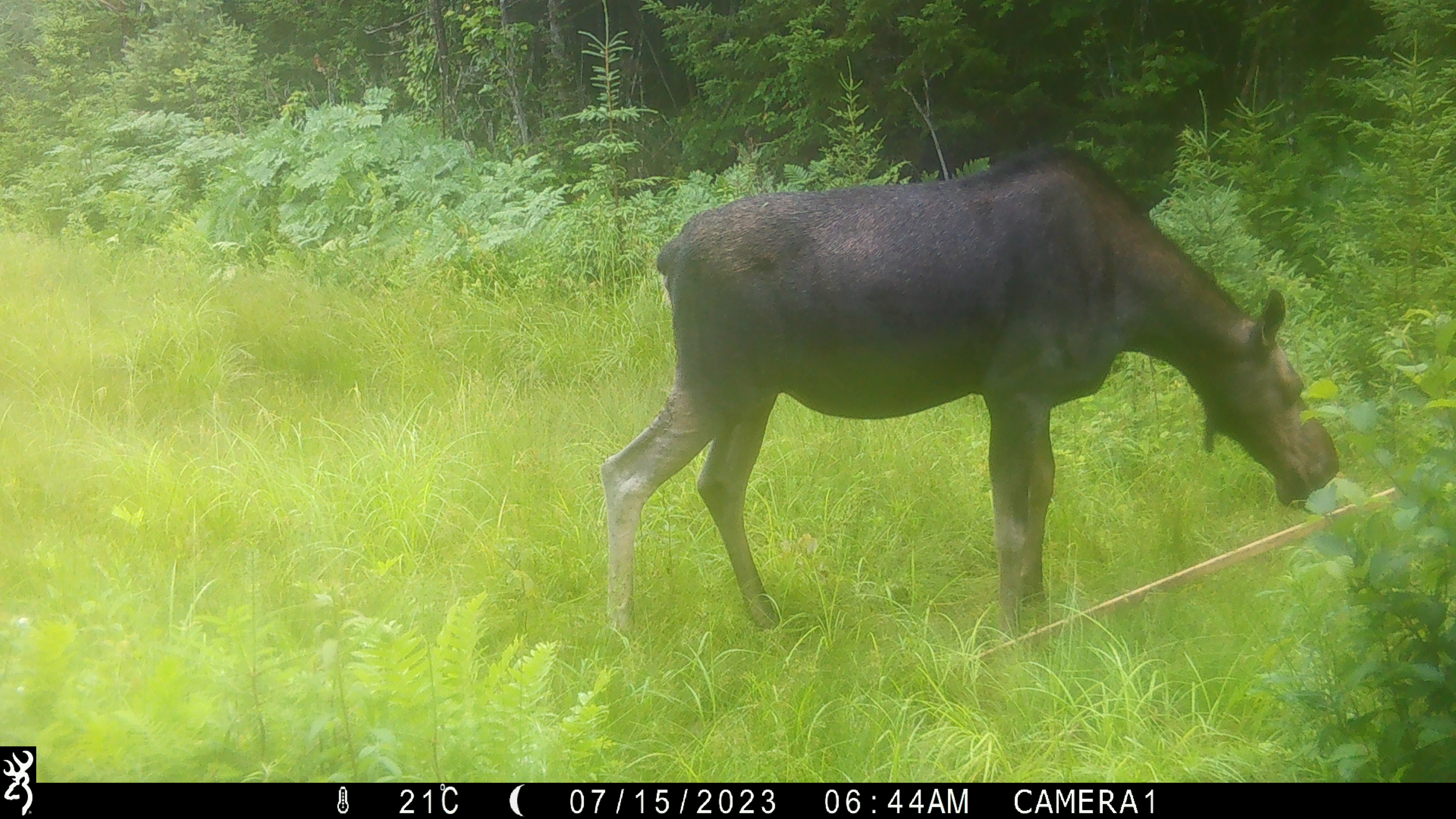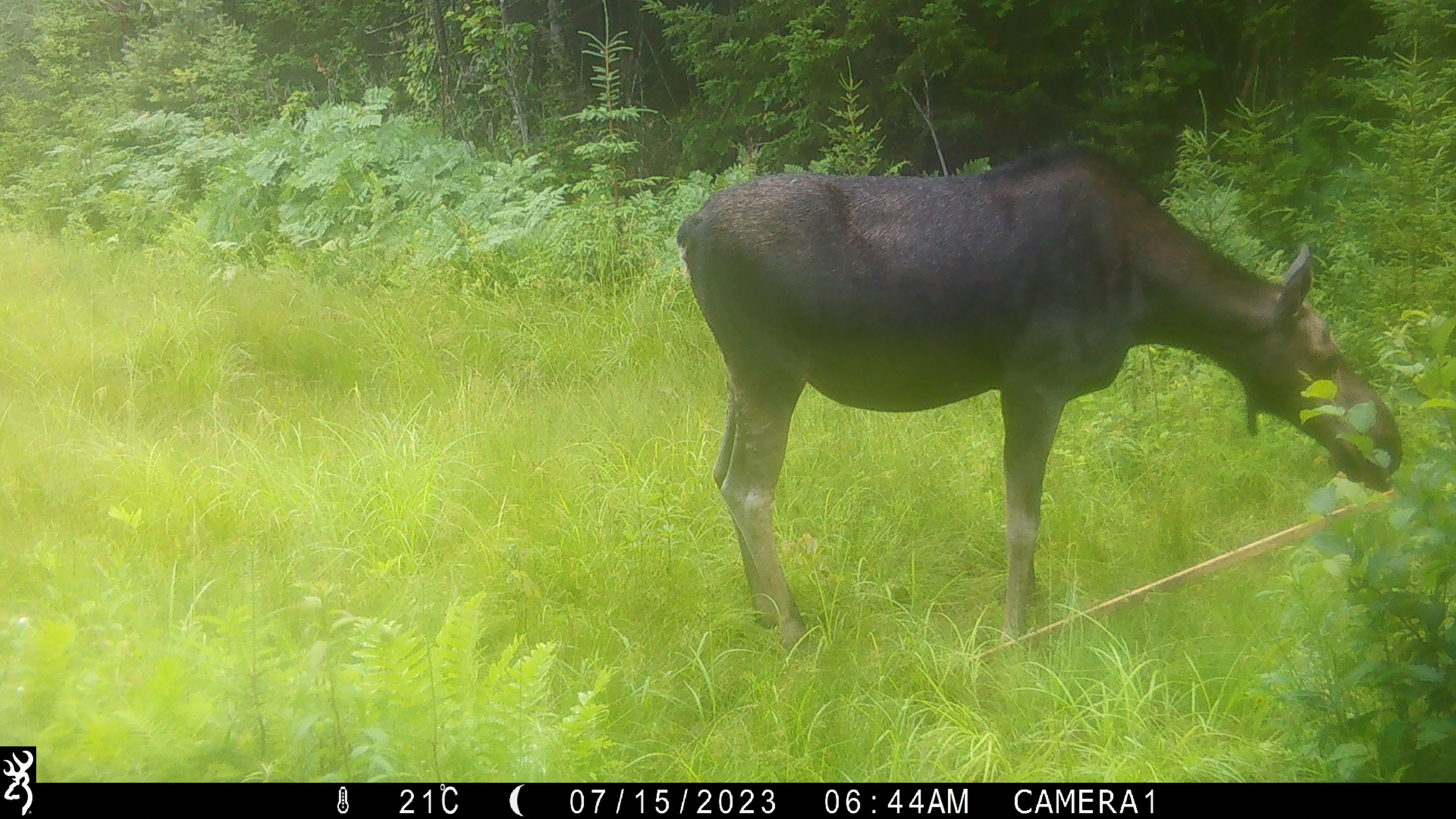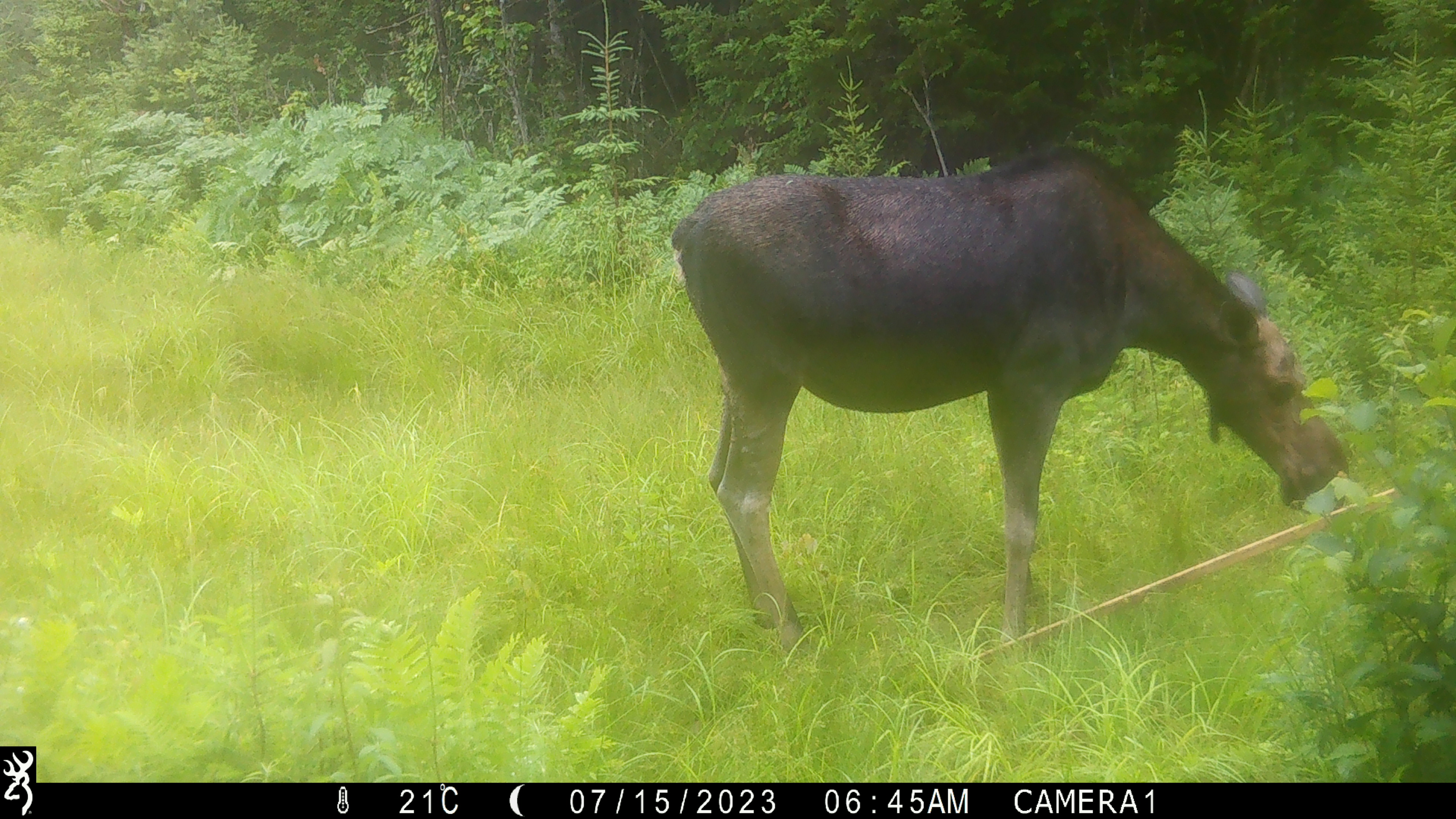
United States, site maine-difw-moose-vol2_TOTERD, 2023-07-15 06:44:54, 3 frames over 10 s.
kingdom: Animalia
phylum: Chordata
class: Mammalia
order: Artiodactyla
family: Cervidae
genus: Alces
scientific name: Alces alces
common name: moose